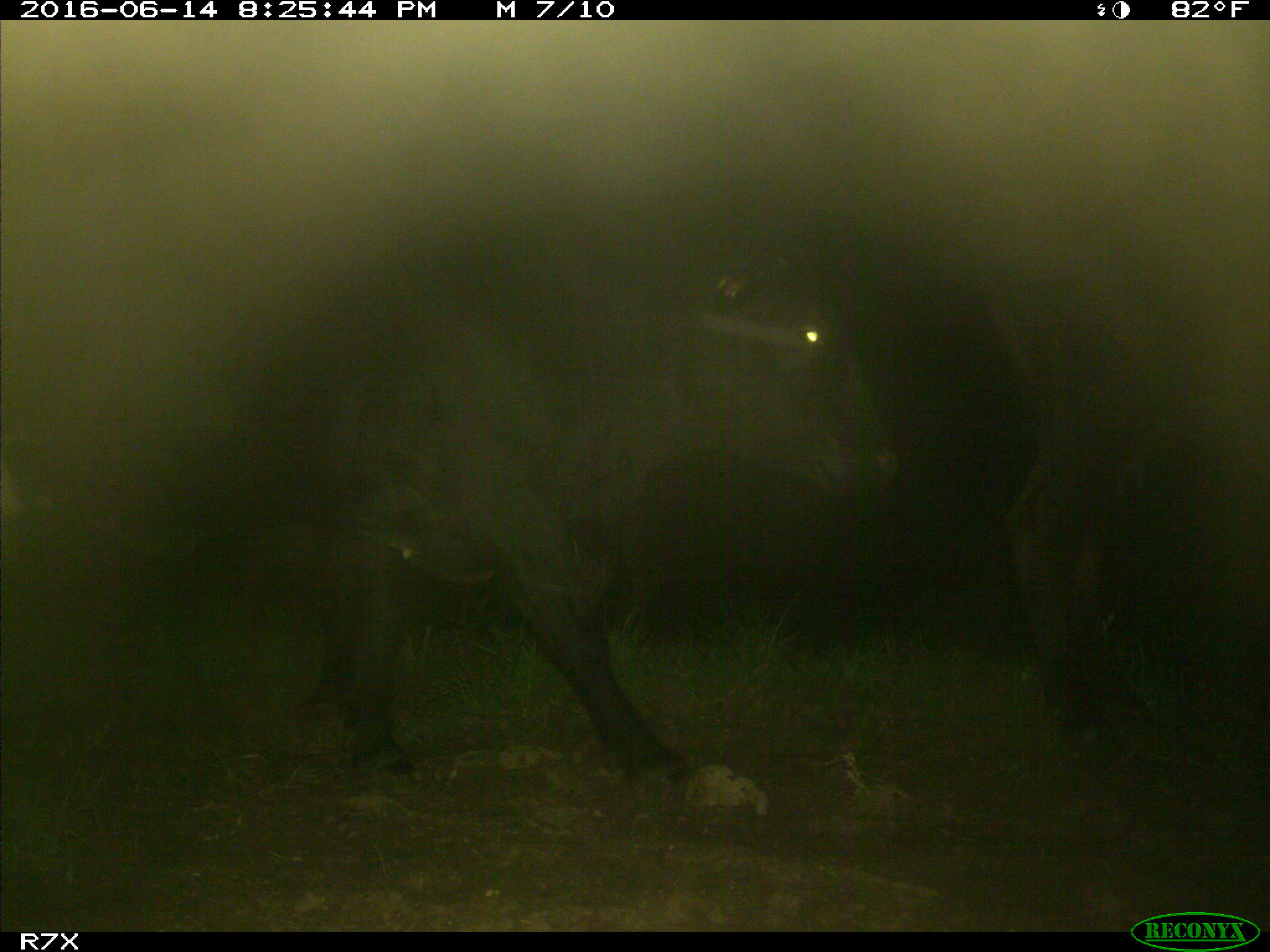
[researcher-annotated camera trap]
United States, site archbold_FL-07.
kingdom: Animalia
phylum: Chordata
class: Mammalia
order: Artiodactyla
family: Bovidae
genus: Bos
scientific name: Bos taurus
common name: domestic cow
Bos taurus (domestic cow).